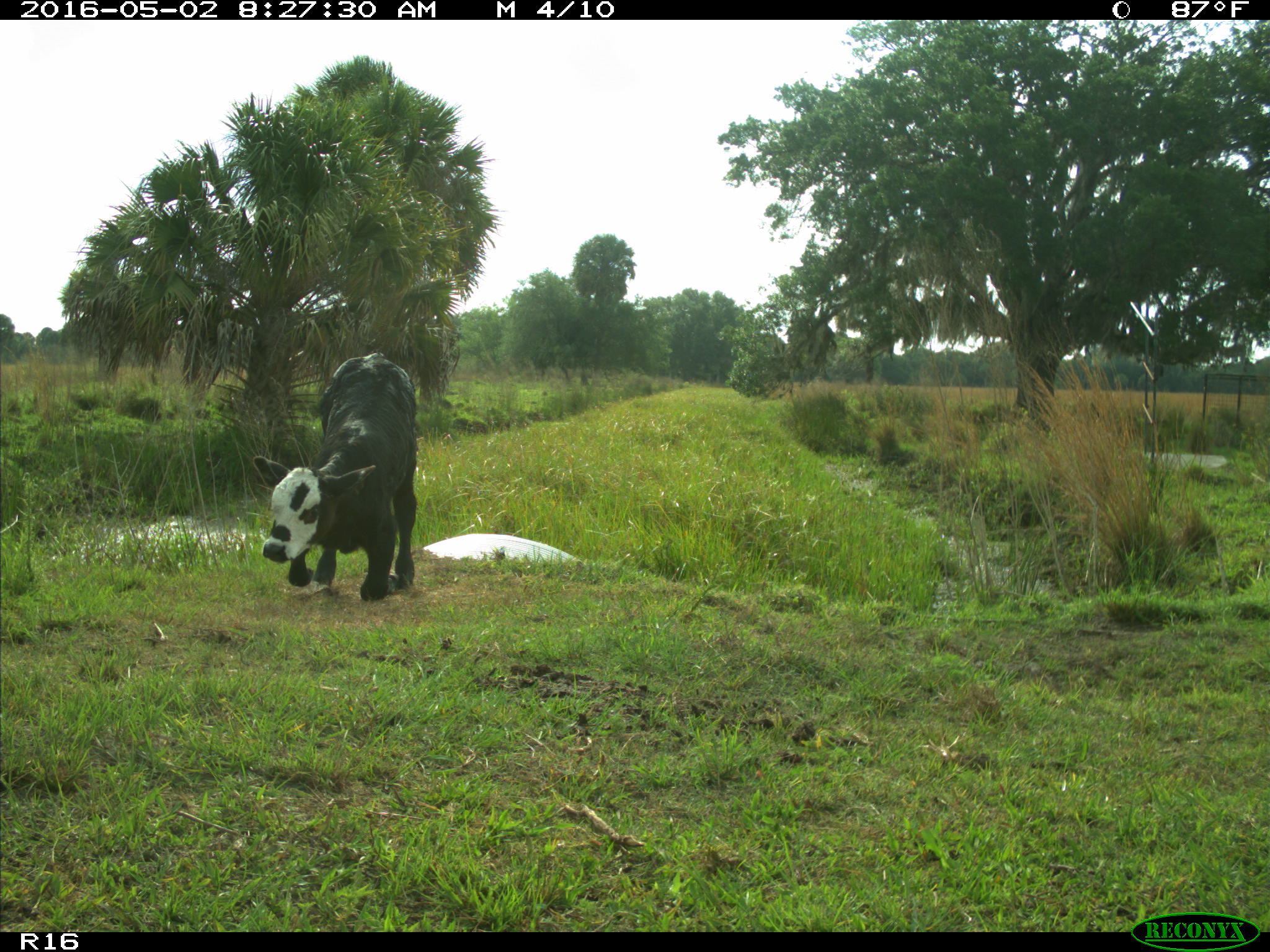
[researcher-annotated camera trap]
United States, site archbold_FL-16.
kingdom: Animalia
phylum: Chordata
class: Mammalia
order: Artiodactyla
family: Bovidae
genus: Bos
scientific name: Bos taurus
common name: domestic cow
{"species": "Bos taurus (domestic cow)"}